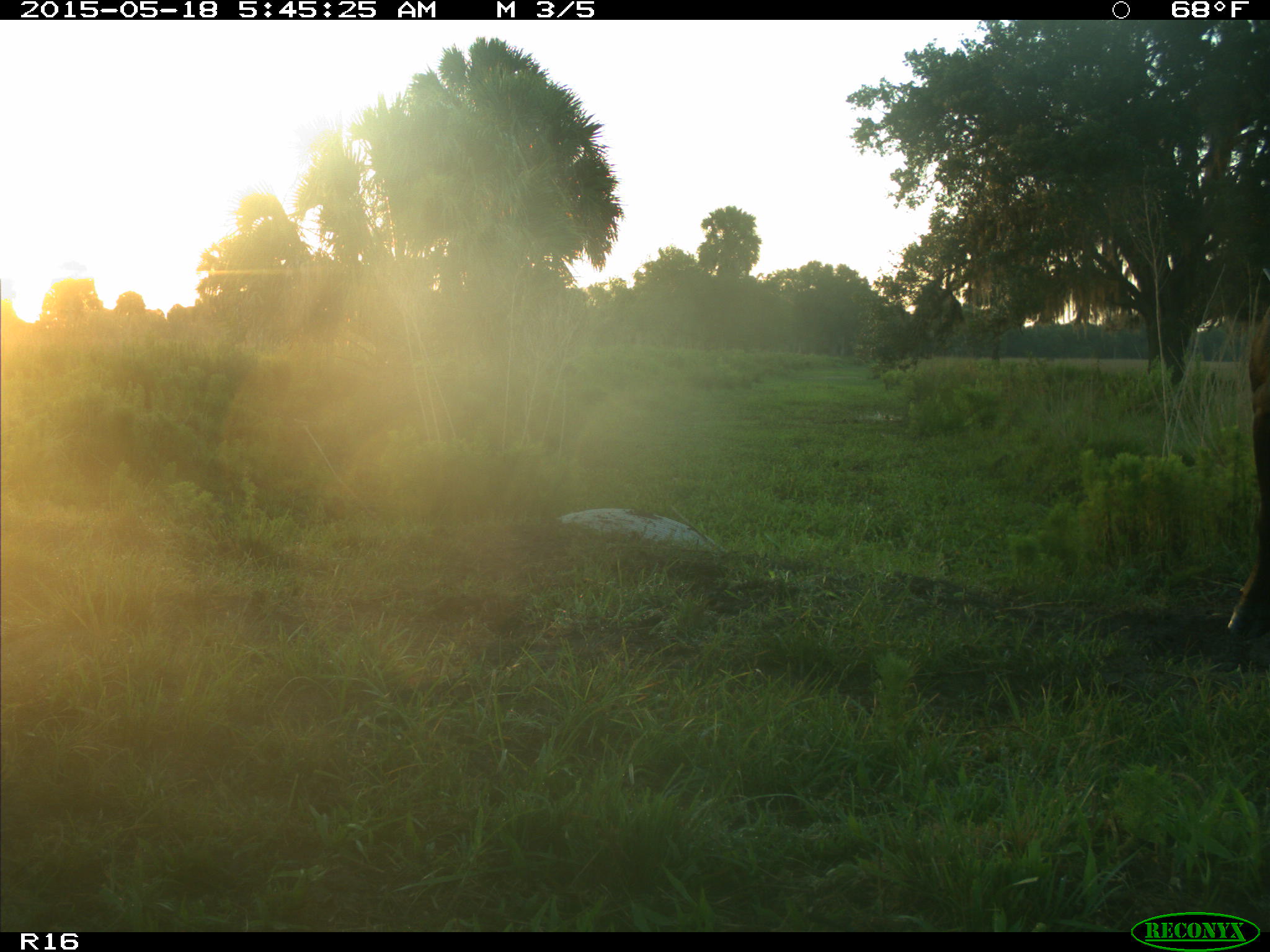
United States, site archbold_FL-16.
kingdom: Animalia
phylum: Chordata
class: Mammalia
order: Artiodactyla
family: Bovidae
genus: Bos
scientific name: Bos taurus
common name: domestic cow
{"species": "Bos taurus (domestic cow)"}